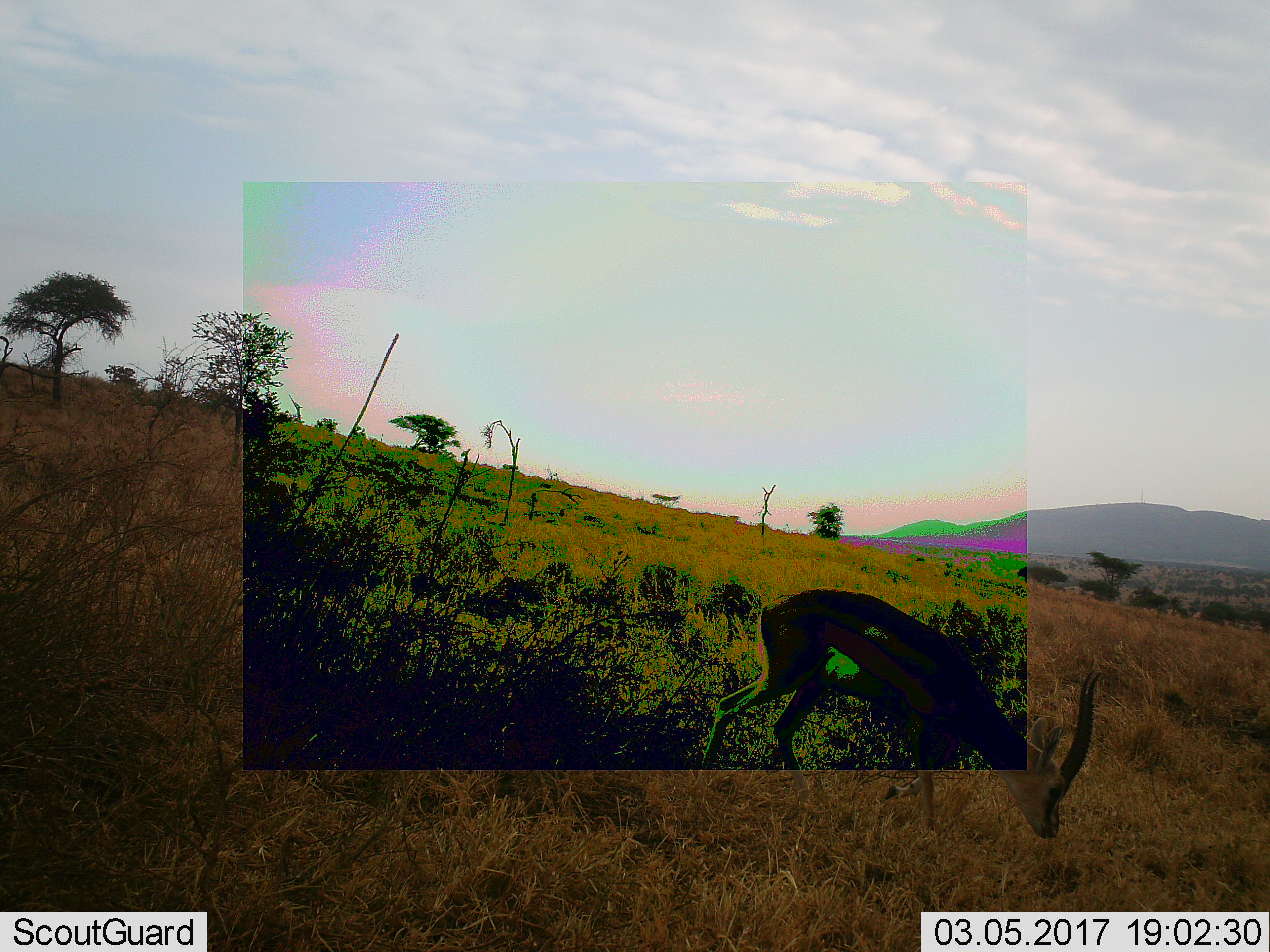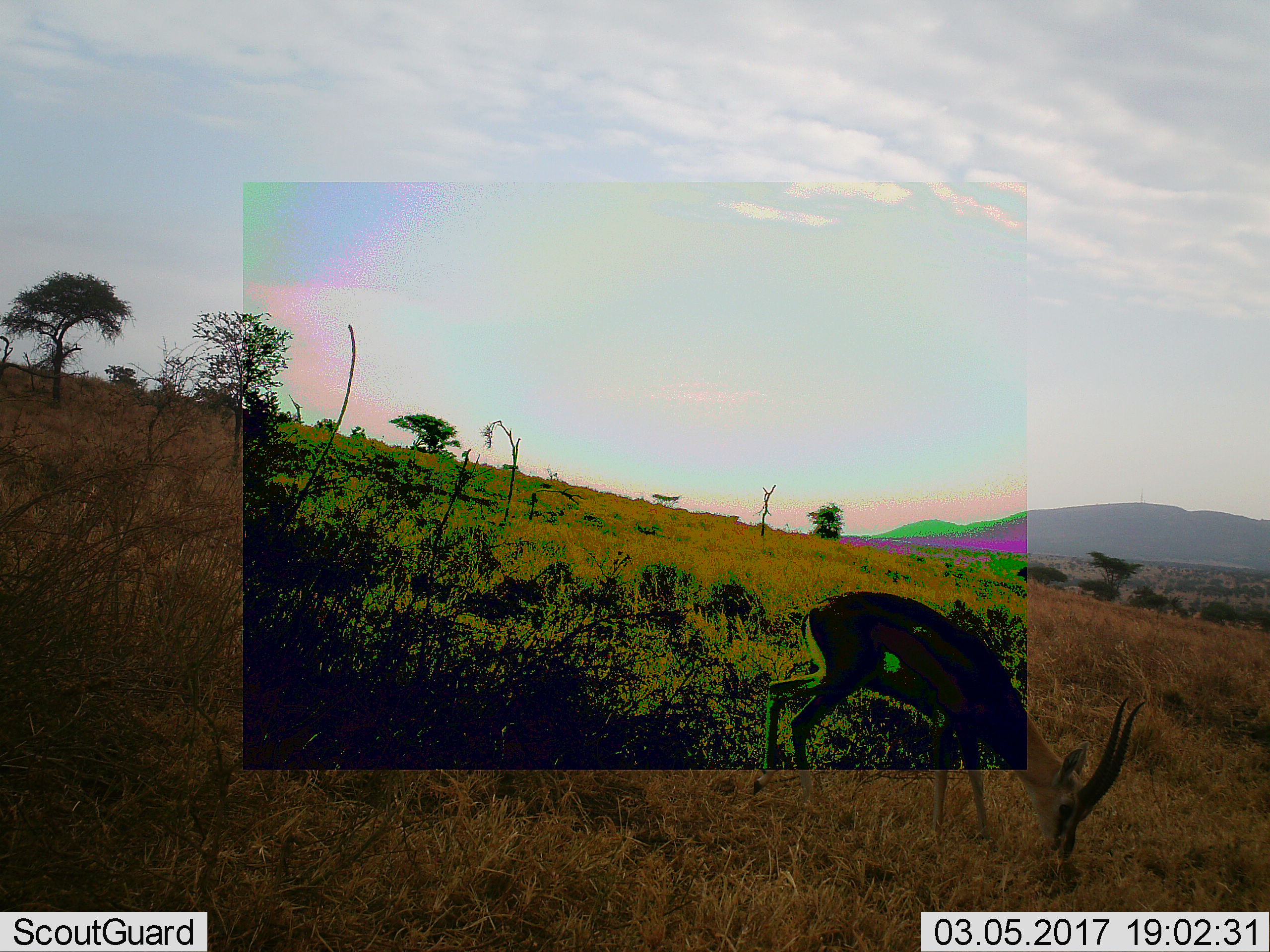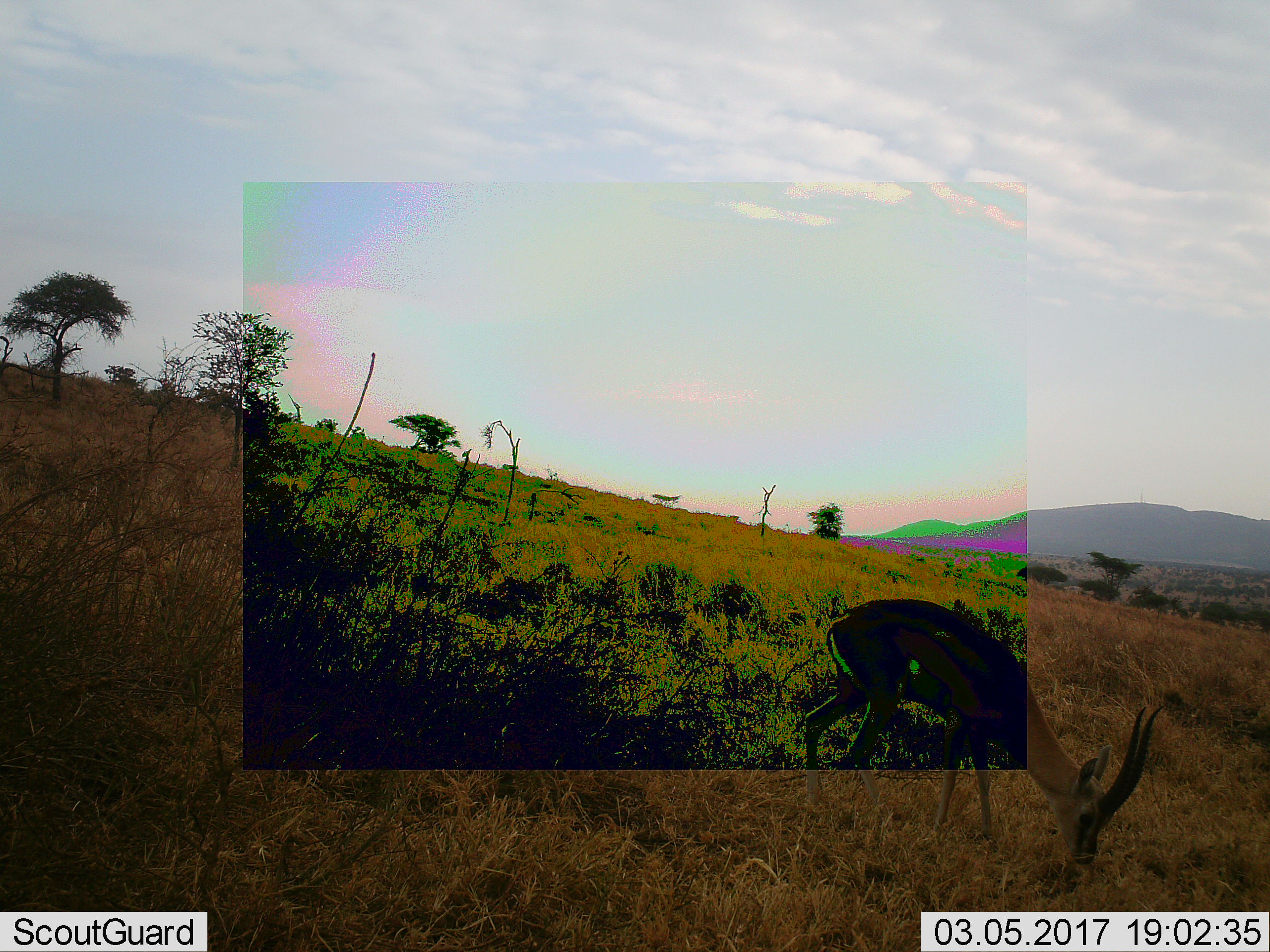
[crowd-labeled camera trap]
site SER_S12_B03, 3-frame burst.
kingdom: Animalia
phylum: Chordata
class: Mammalia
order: Artiodactyla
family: Bovidae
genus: Eudorcas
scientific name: Eudorcas thomsonii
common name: thomson's gazelle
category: gazellethomsons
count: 1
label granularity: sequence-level